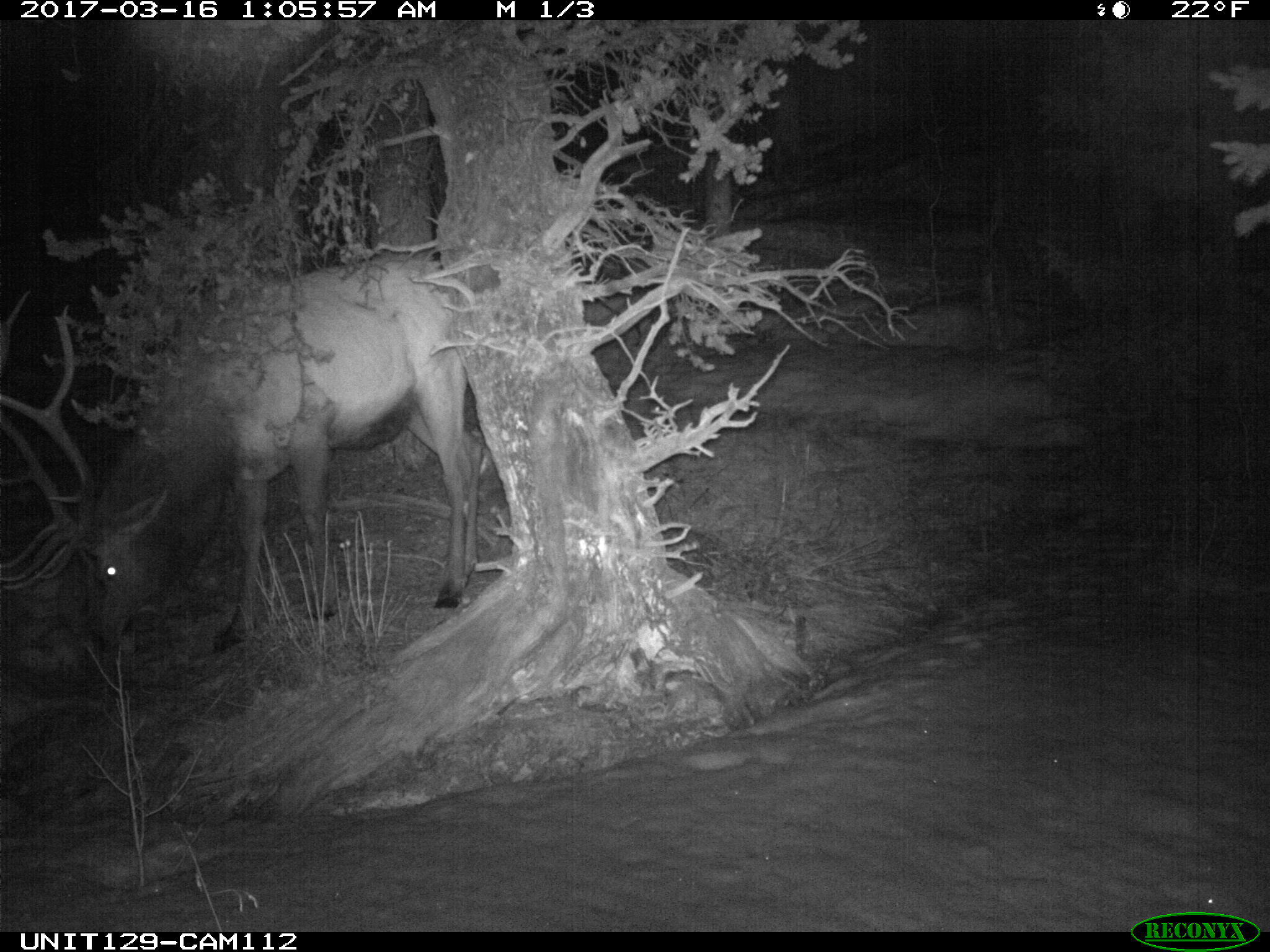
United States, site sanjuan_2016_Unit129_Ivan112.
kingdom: Animalia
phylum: Chordata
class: Mammalia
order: Artiodactyla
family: Cervidae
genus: Cervus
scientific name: Cervus elaphus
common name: red deer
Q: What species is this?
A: Cervus elaphus (red deer).